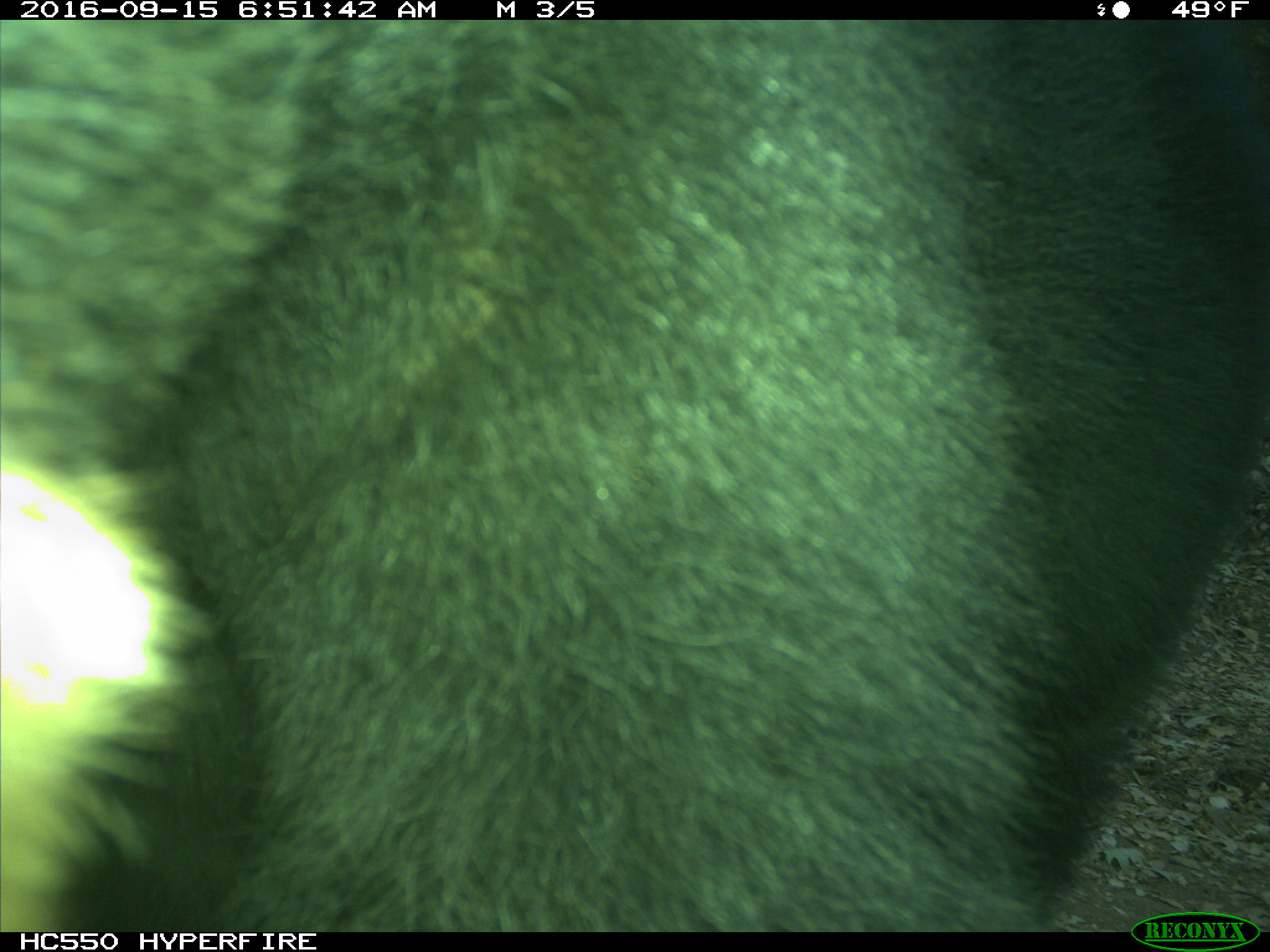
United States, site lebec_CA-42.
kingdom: Animalia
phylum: Chordata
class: Mammalia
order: Carnivora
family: Ursidae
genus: Ursus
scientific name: Ursus americanus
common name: american black bear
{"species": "Ursus americanus (american black bear)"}